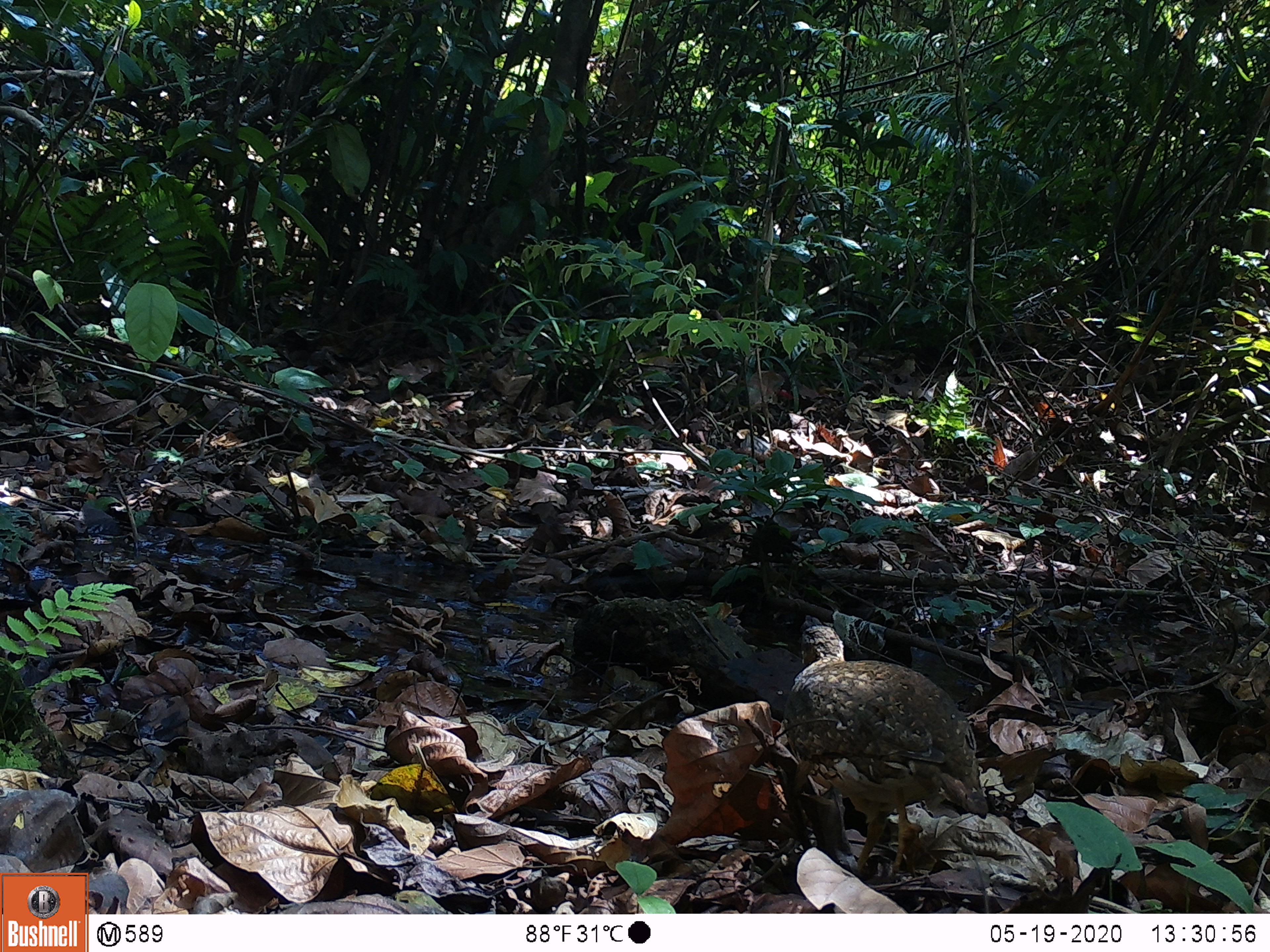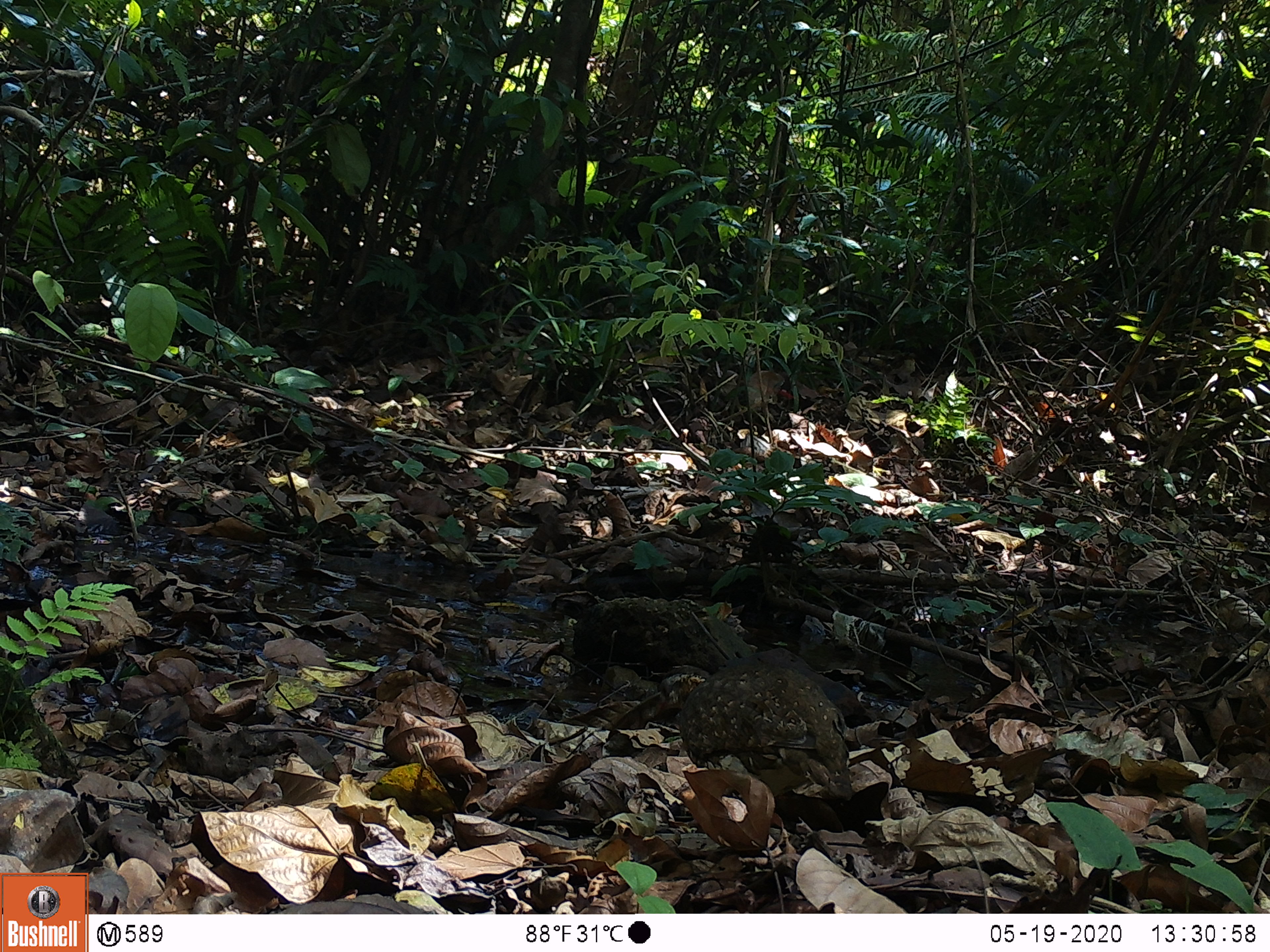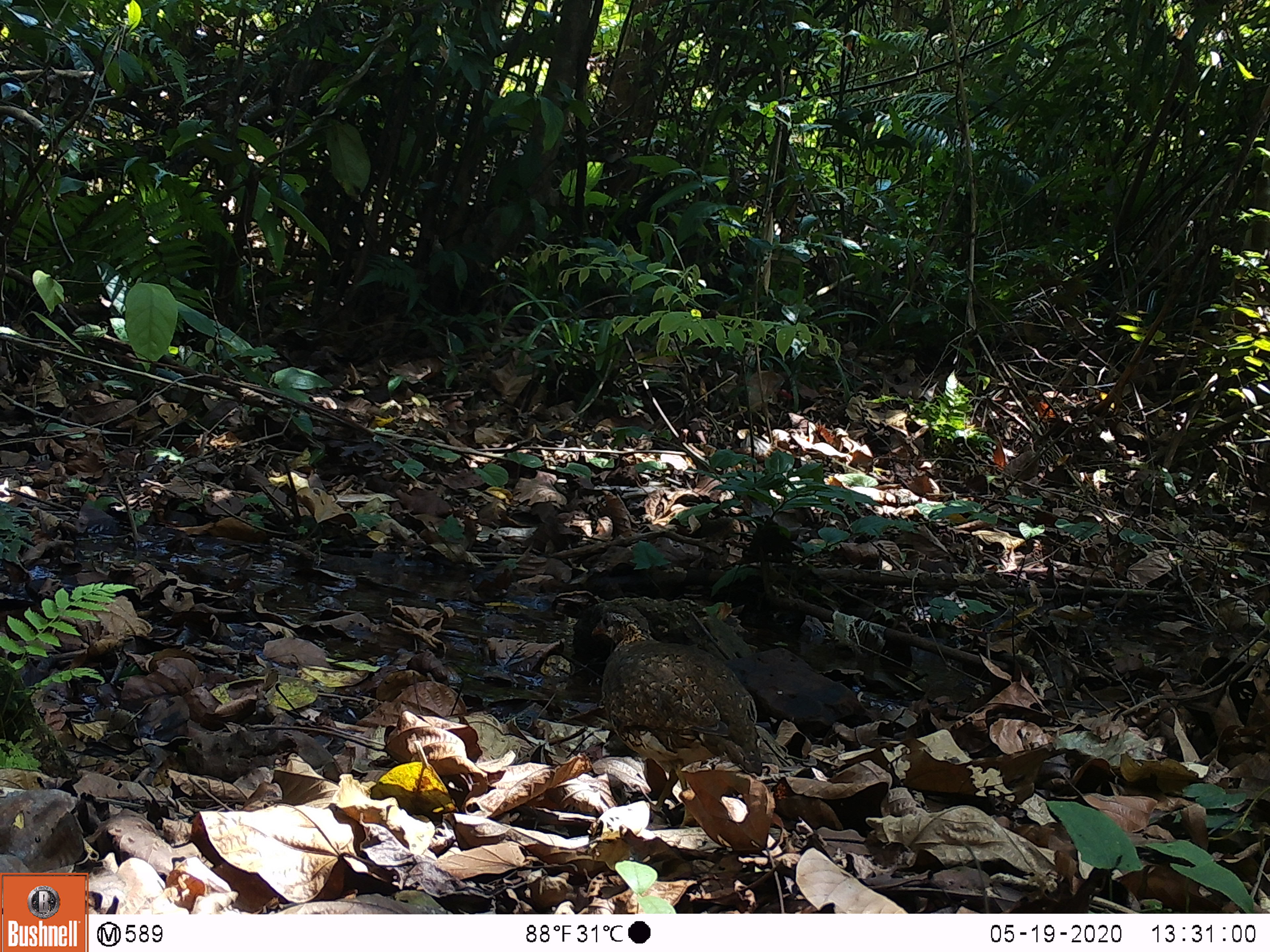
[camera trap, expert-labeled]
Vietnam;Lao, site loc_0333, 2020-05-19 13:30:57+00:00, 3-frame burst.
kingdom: Animalia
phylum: Chordata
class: Aves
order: Galliformes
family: Phasianidae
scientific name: Phasianidae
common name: partridge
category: unidentified partridge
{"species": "unidentified partridge (partridge) (Phasianidae)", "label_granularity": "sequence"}